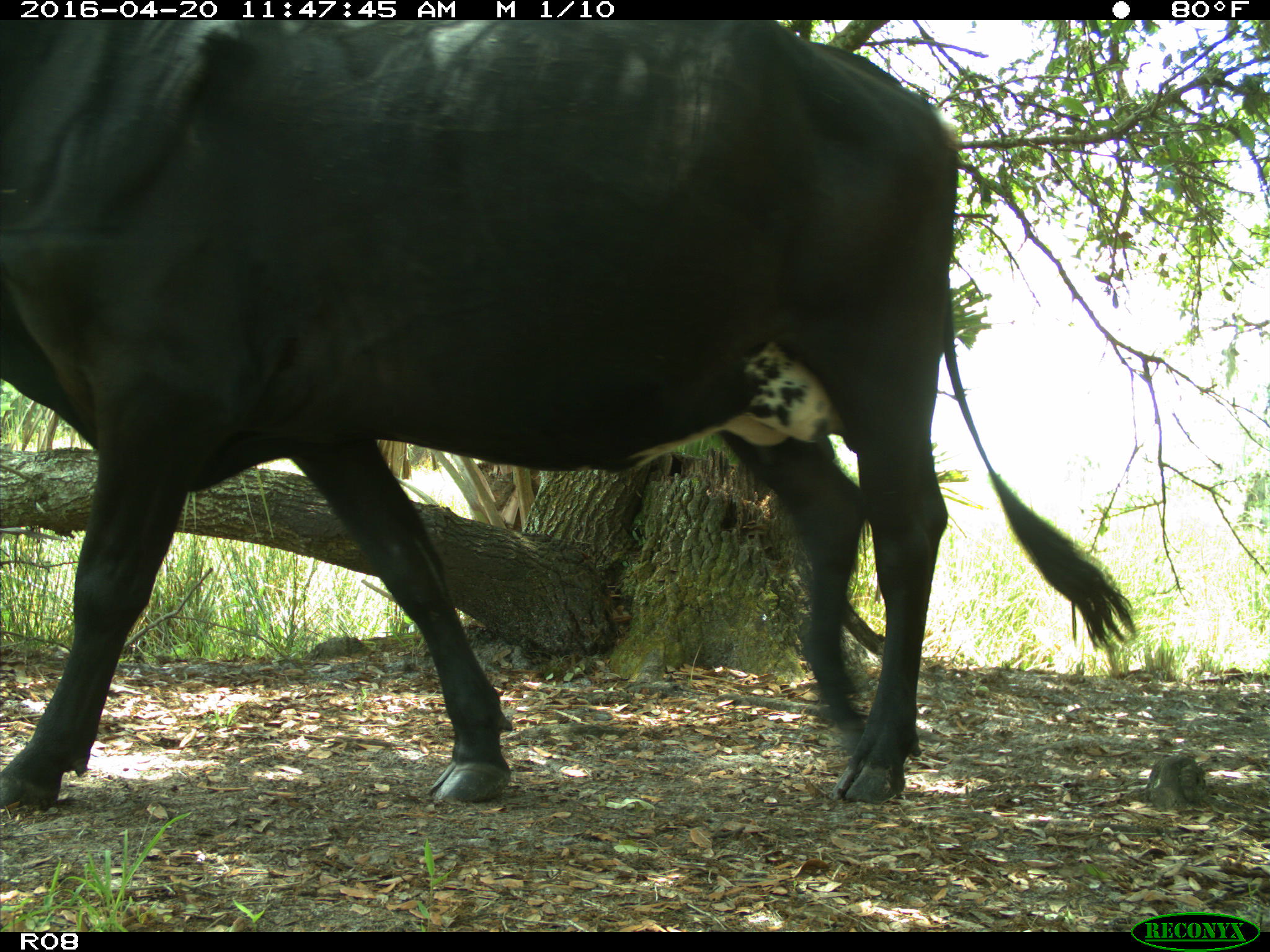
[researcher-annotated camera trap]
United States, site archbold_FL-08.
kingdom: Animalia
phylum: Chordata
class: Mammalia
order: Artiodactyla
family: Bovidae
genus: Bos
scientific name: Bos taurus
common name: domestic cow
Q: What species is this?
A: Bos taurus (domestic cow).